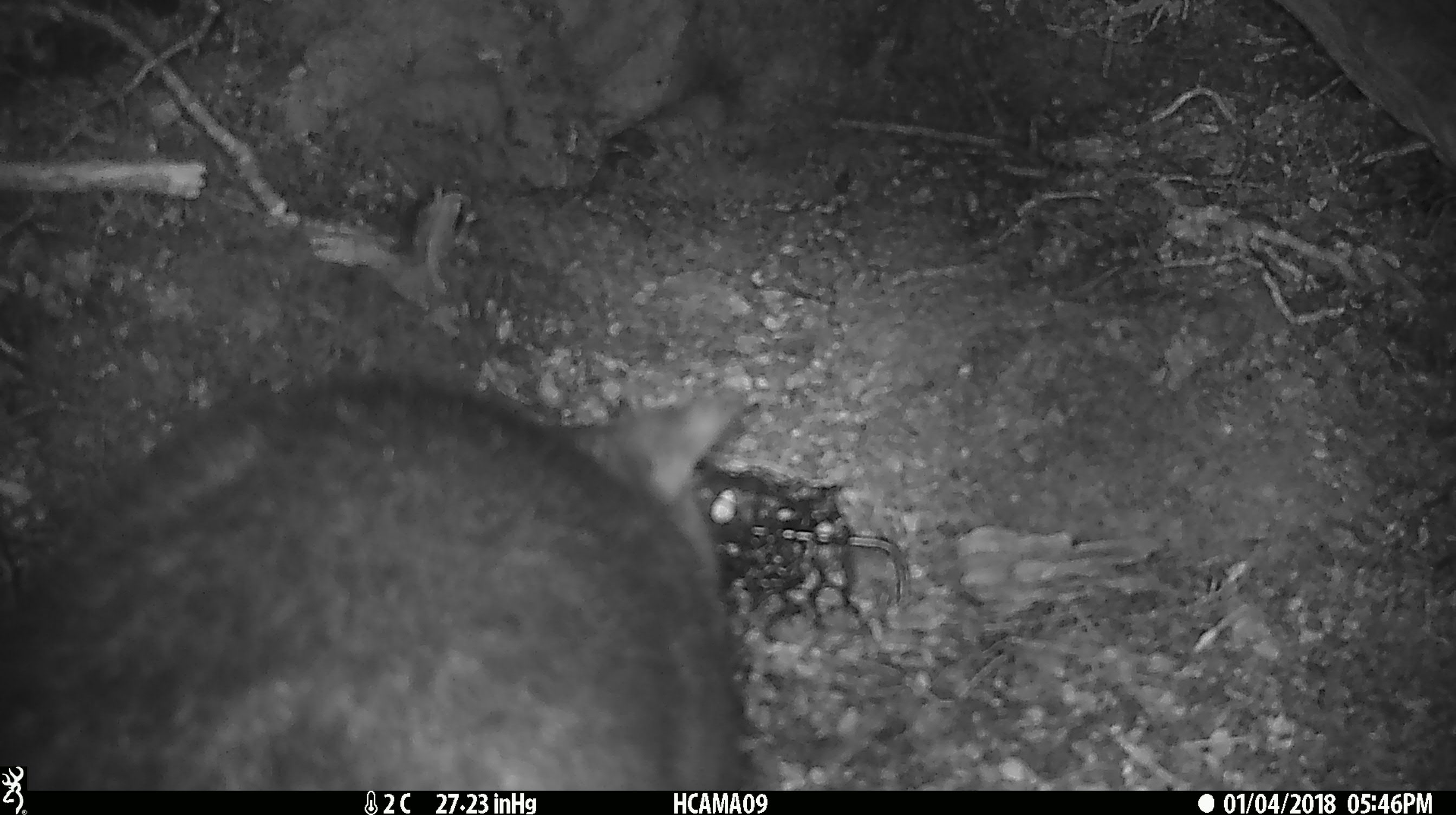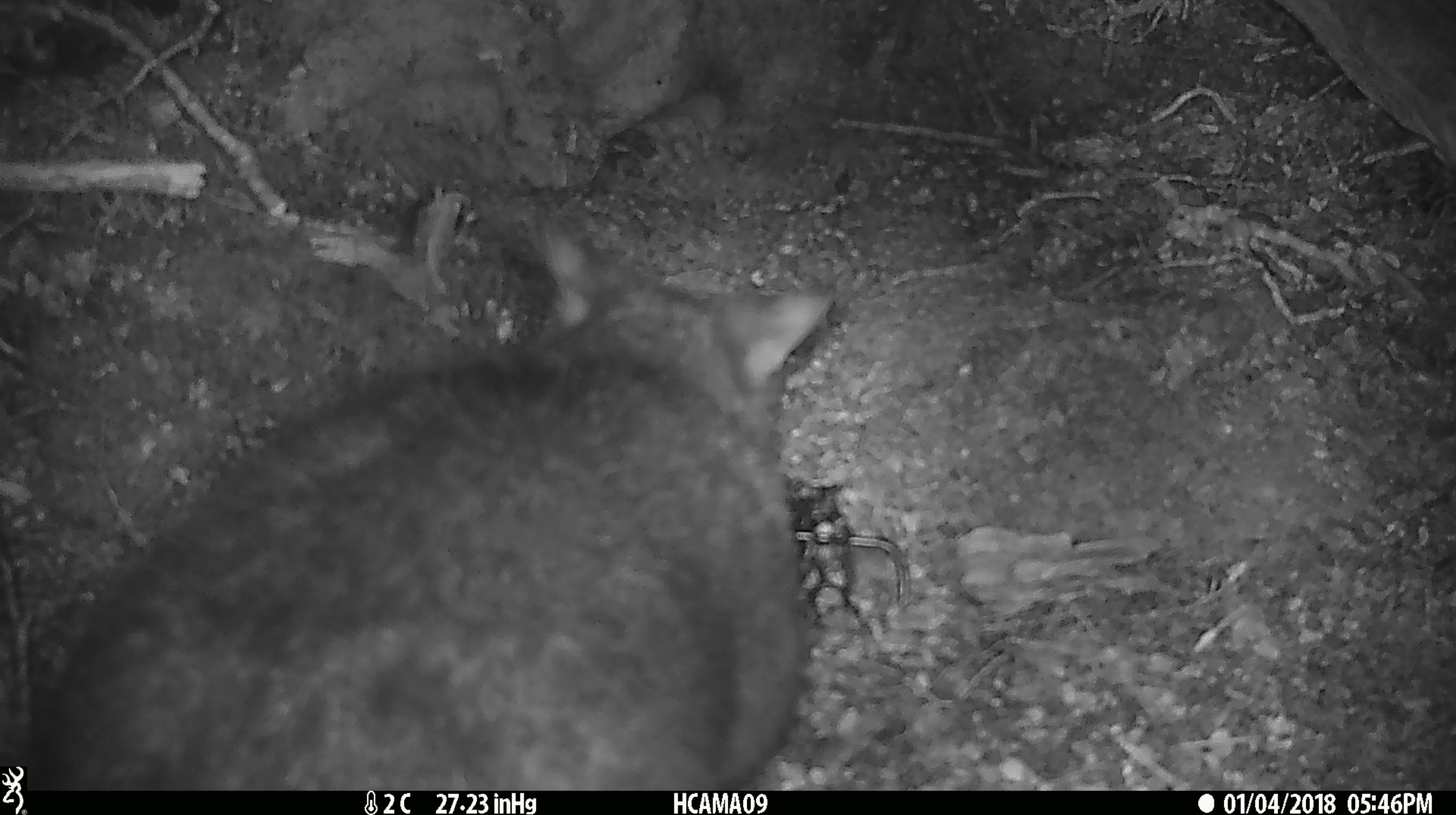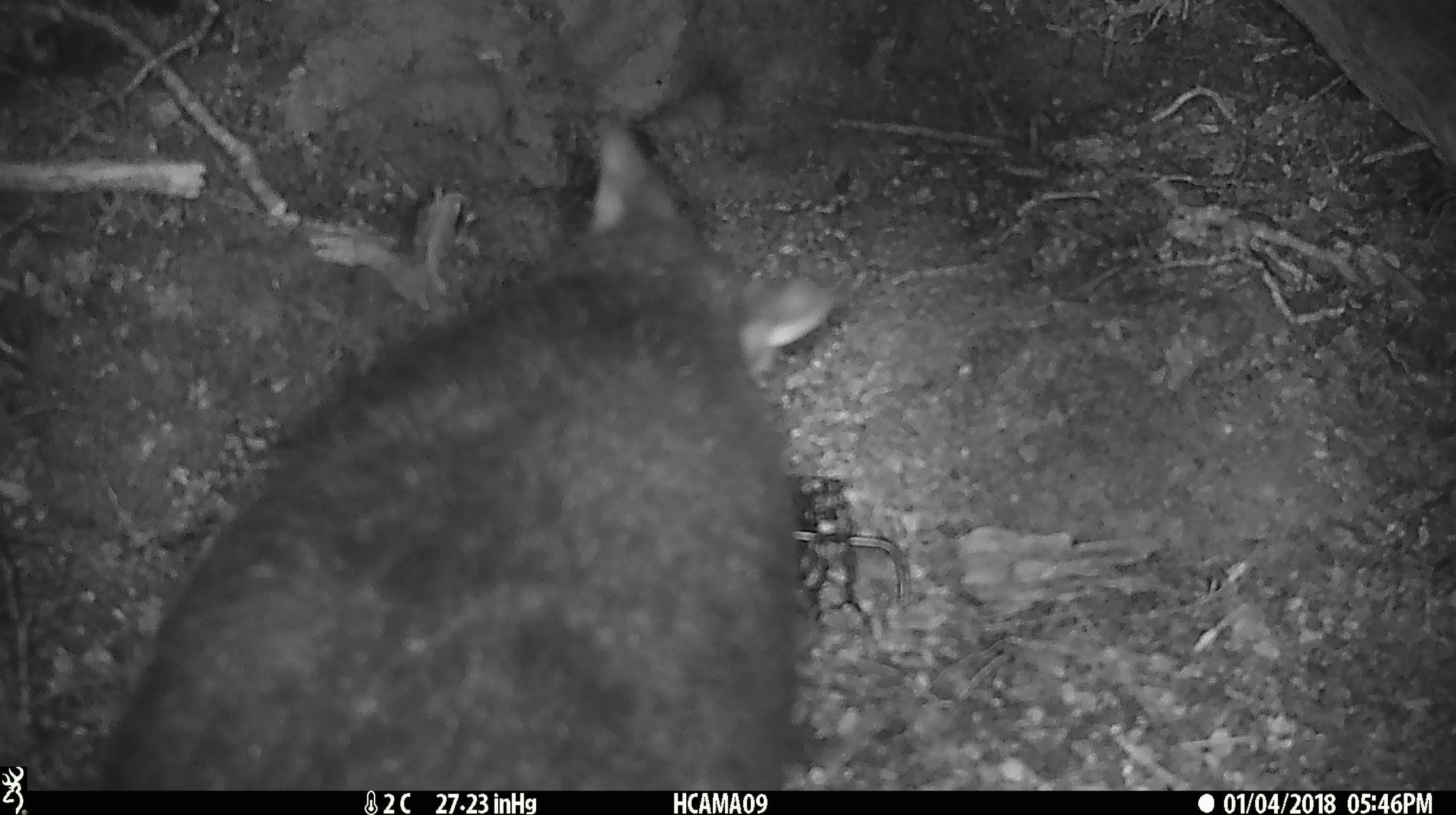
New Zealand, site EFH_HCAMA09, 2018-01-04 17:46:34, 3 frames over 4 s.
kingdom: Animalia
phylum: Chordata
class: Mammalia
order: Diprotodontia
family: Phalangeridae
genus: Trichosurus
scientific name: Trichosurus vulpecula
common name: common brushtail possum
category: possum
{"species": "possum (common brushtail possum) (Trichosurus vulpecula)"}